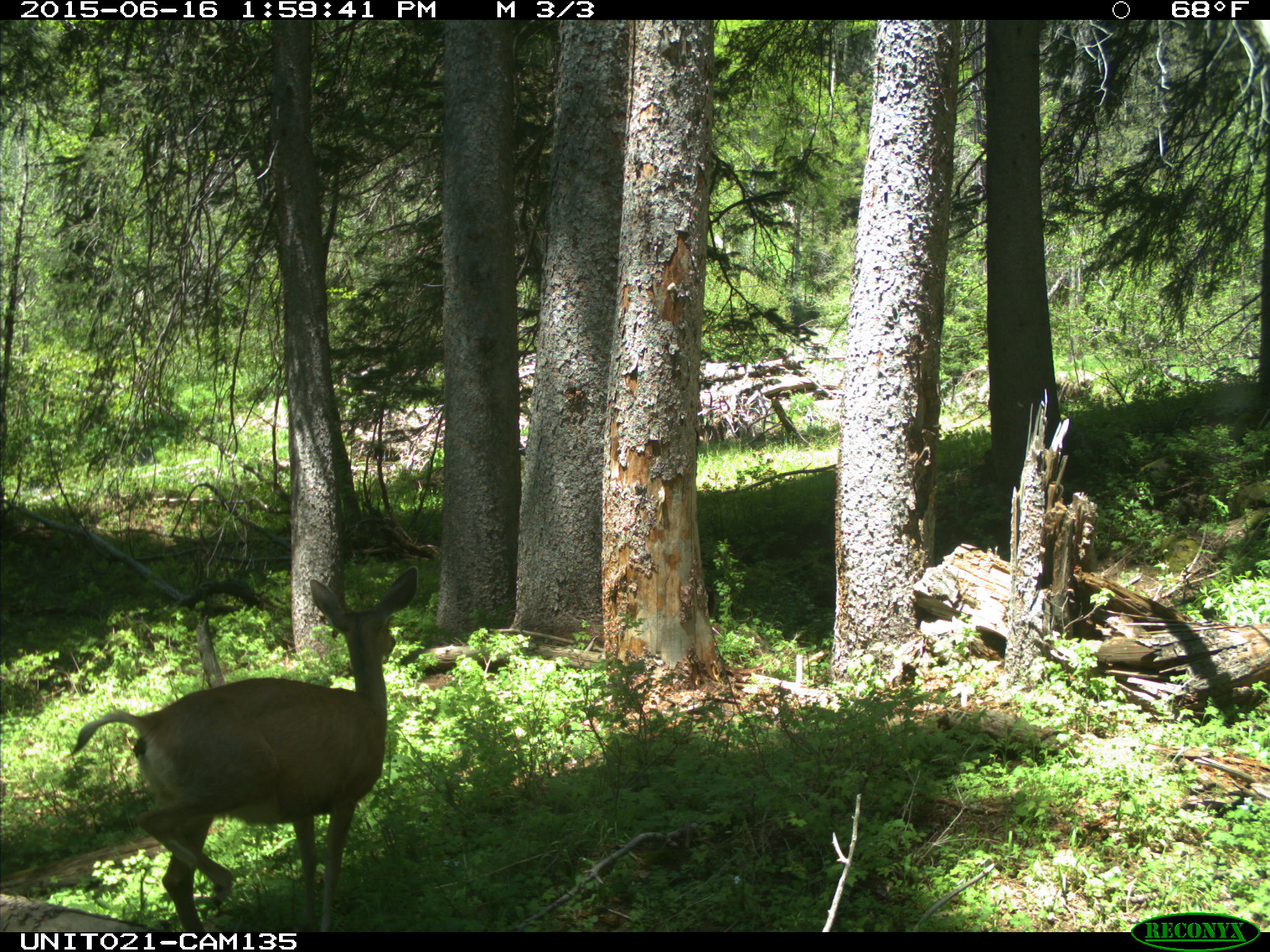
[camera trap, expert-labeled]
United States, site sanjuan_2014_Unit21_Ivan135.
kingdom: Animalia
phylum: Chordata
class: Mammalia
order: Artiodactyla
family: Cervidae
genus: Odocoileus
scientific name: Odocoileus hemionus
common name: mule deer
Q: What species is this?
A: Odocoileus hemionus (mule deer).